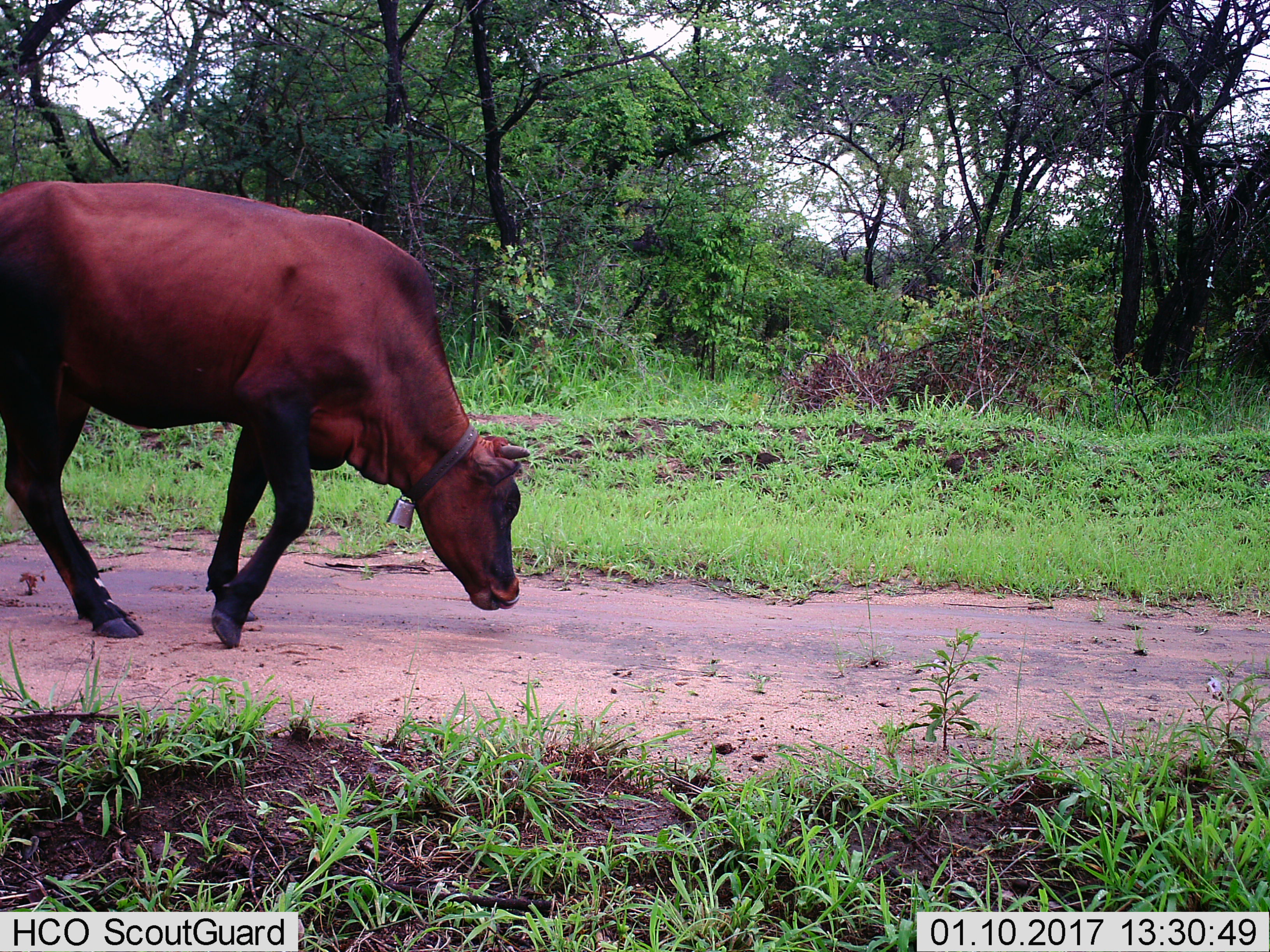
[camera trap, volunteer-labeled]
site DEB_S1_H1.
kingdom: Animalia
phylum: Chordata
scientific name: Vertebrata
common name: domestic animal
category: domesticanimal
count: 1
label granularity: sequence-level